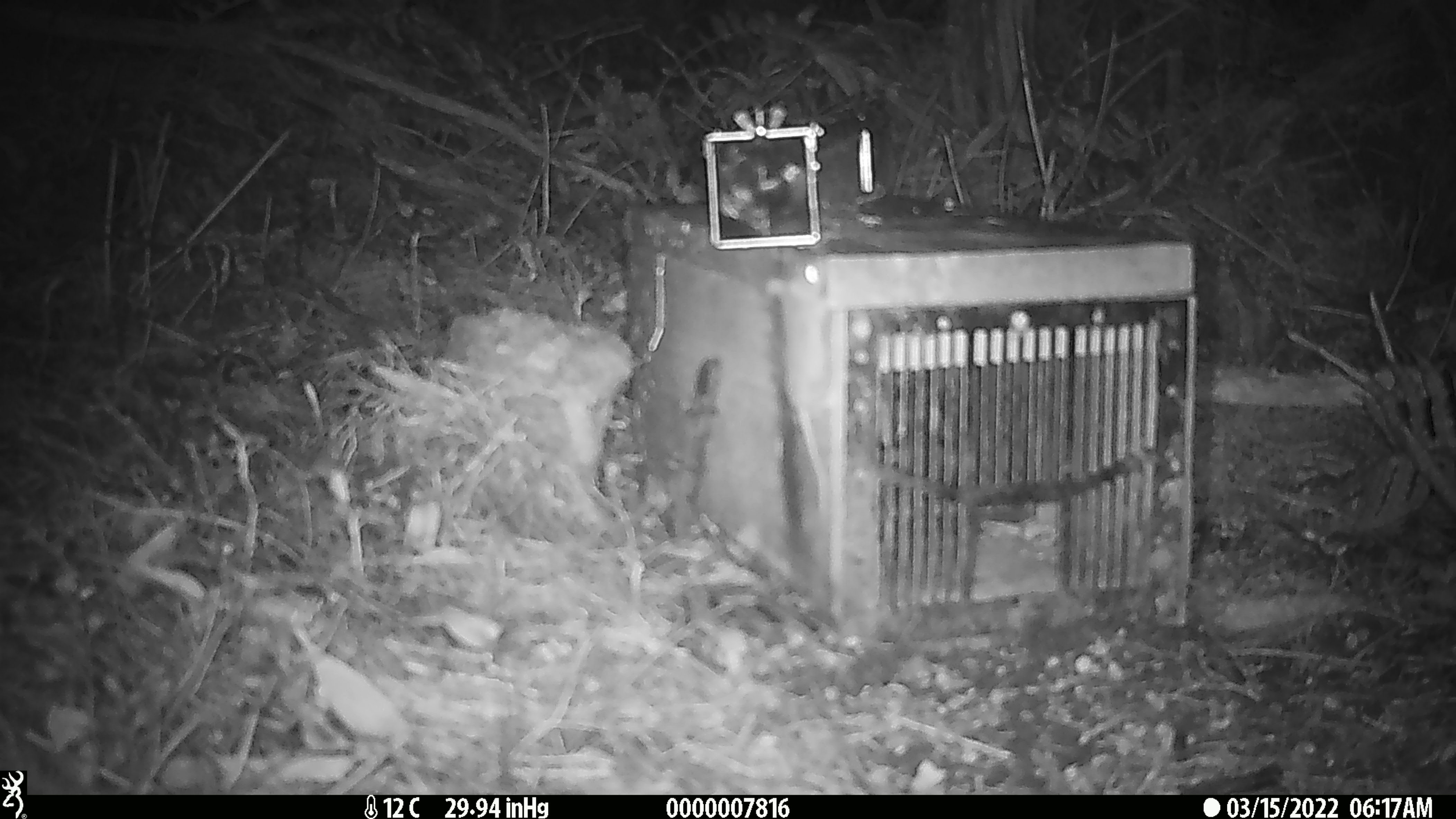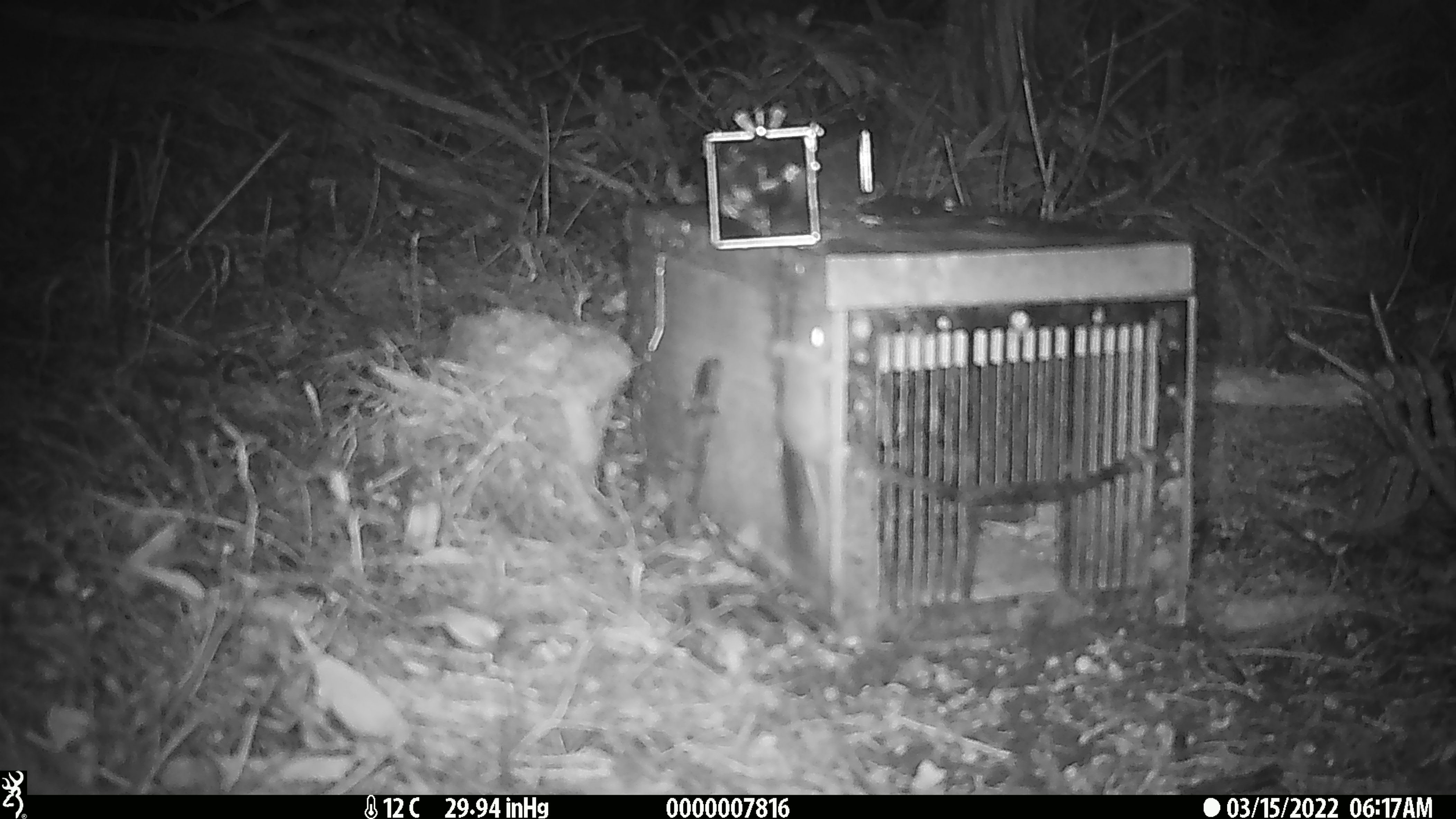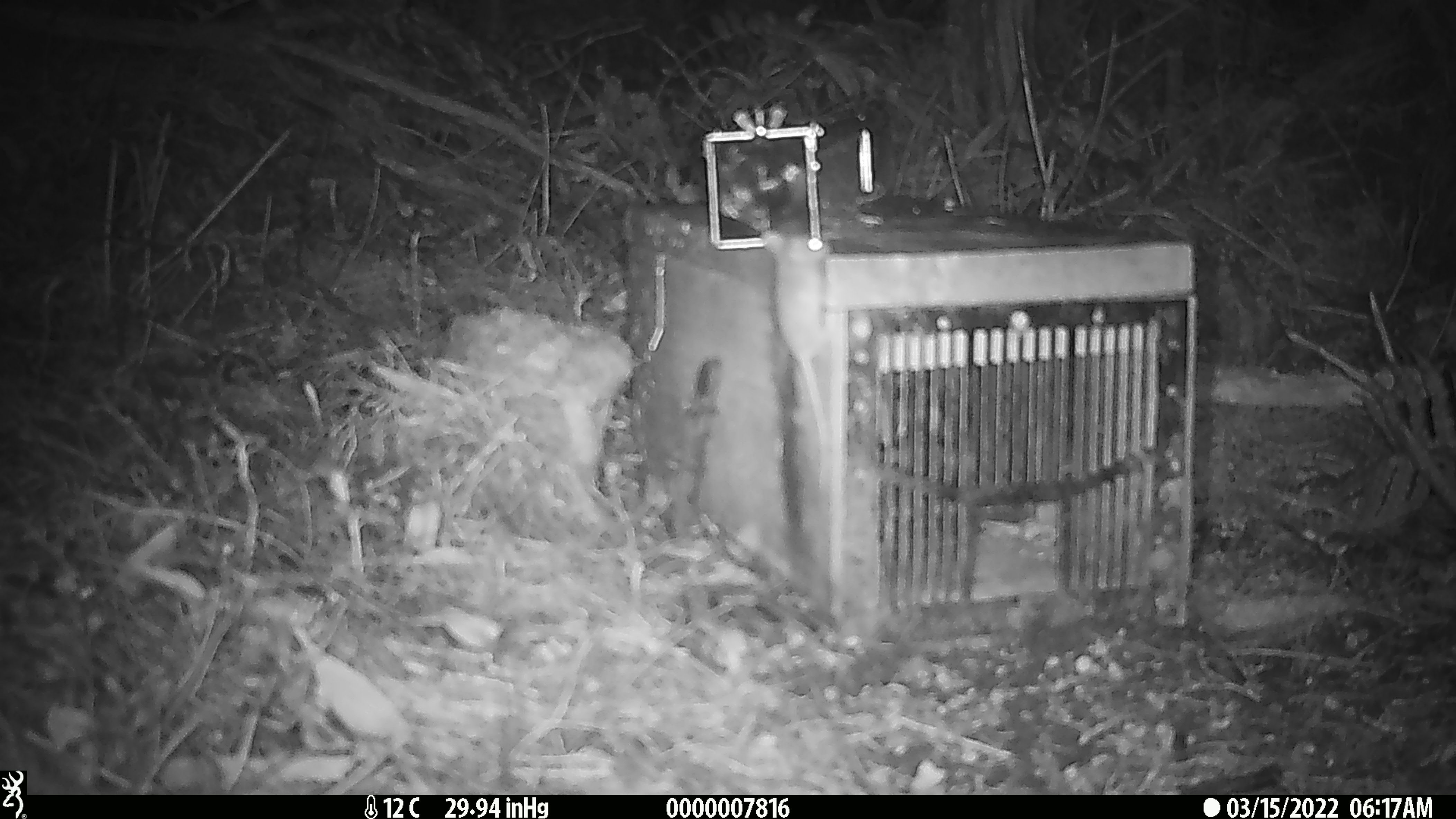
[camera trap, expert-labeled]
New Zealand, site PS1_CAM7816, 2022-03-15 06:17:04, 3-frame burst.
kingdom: Animalia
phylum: Chordata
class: Mammalia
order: Rodentia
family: Muridae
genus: Mus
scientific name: Mus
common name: mouse